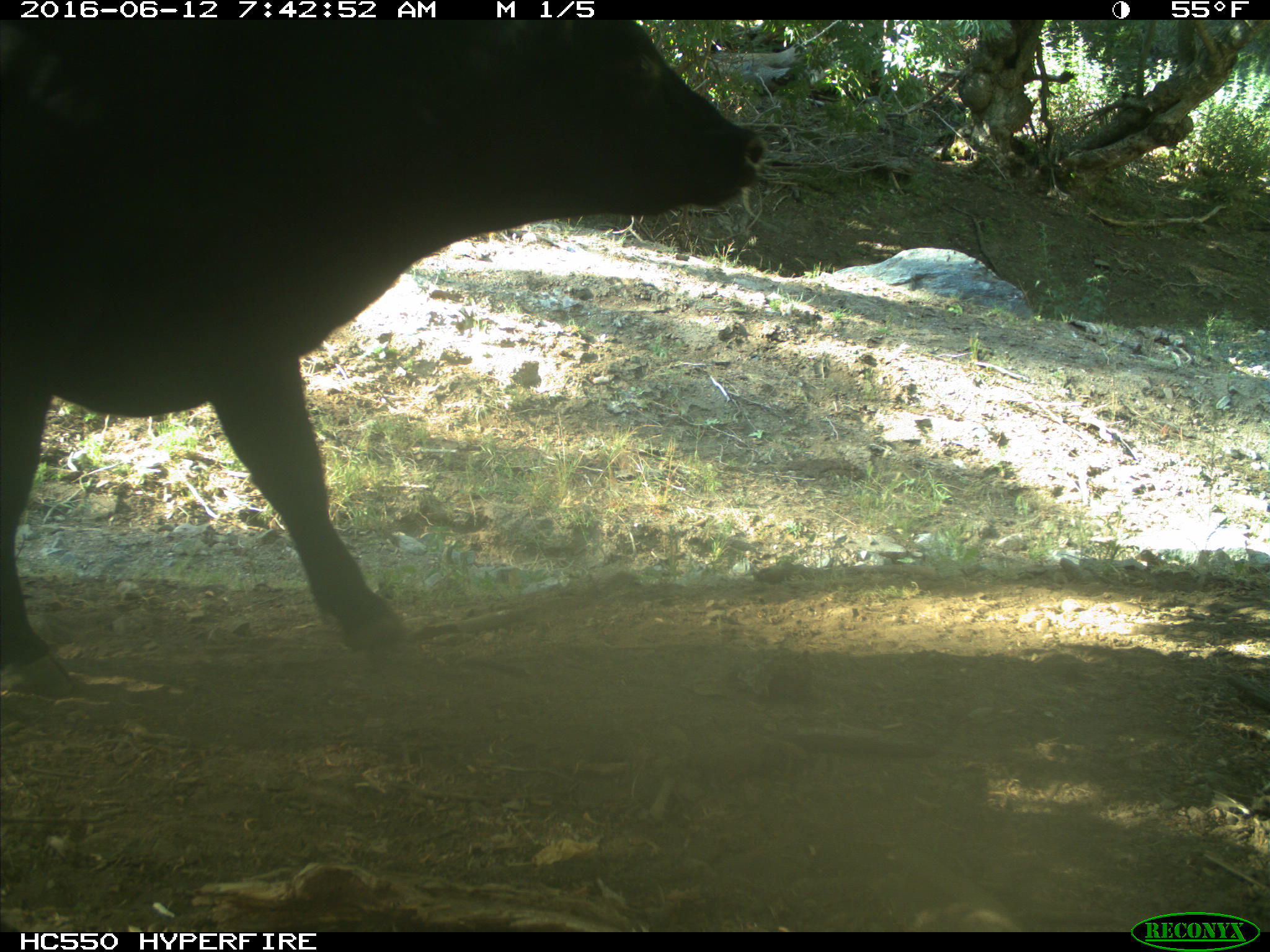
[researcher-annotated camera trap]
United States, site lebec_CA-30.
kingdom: Animalia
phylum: Chordata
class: Mammalia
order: Artiodactyla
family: Bovidae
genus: Bos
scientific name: Bos taurus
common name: domestic cow